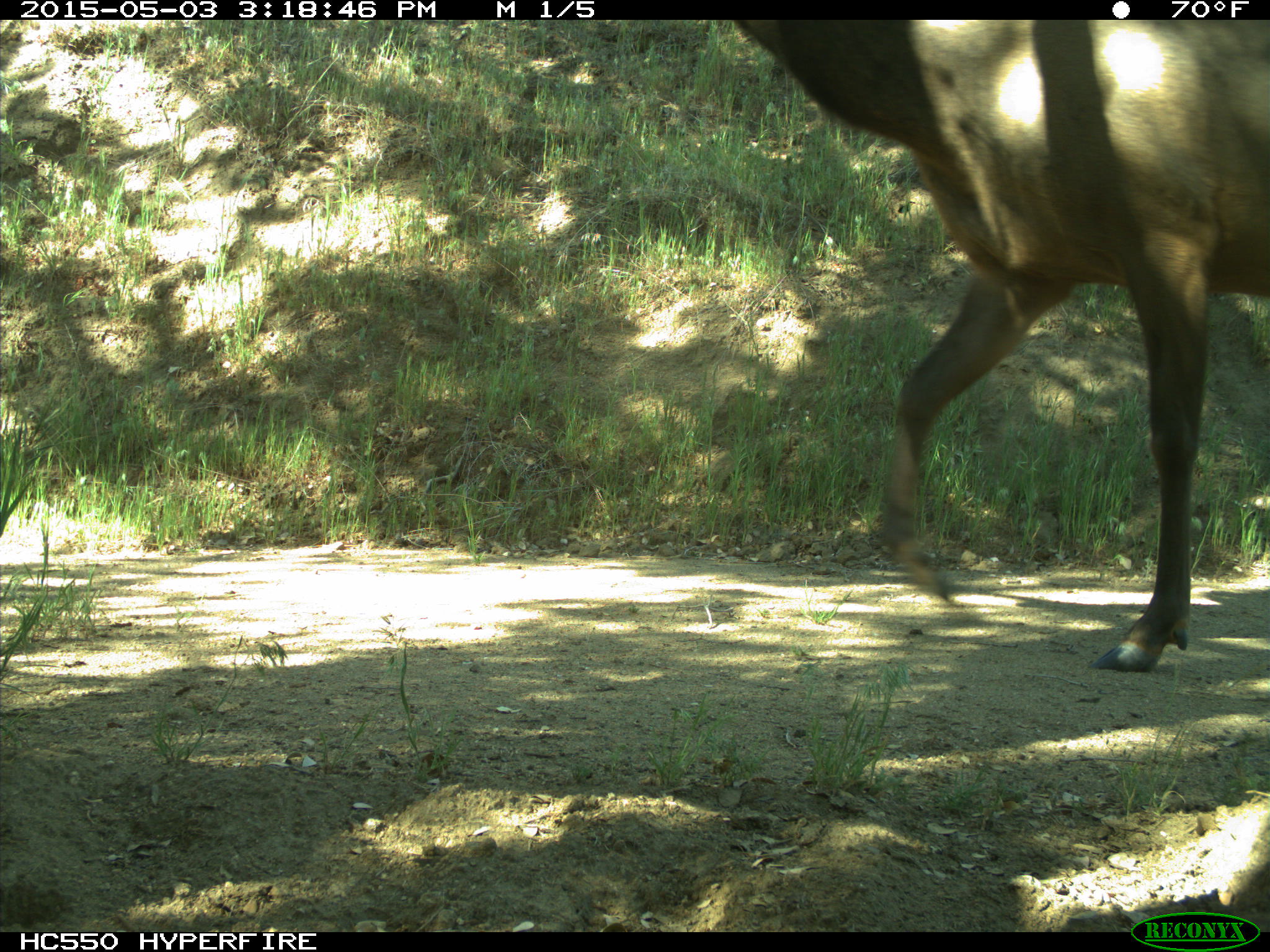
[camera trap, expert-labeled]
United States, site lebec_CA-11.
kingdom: Animalia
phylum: Chordata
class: Mammalia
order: Artiodactyla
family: Cervidae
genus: Cervus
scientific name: Cervus canadensis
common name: elk